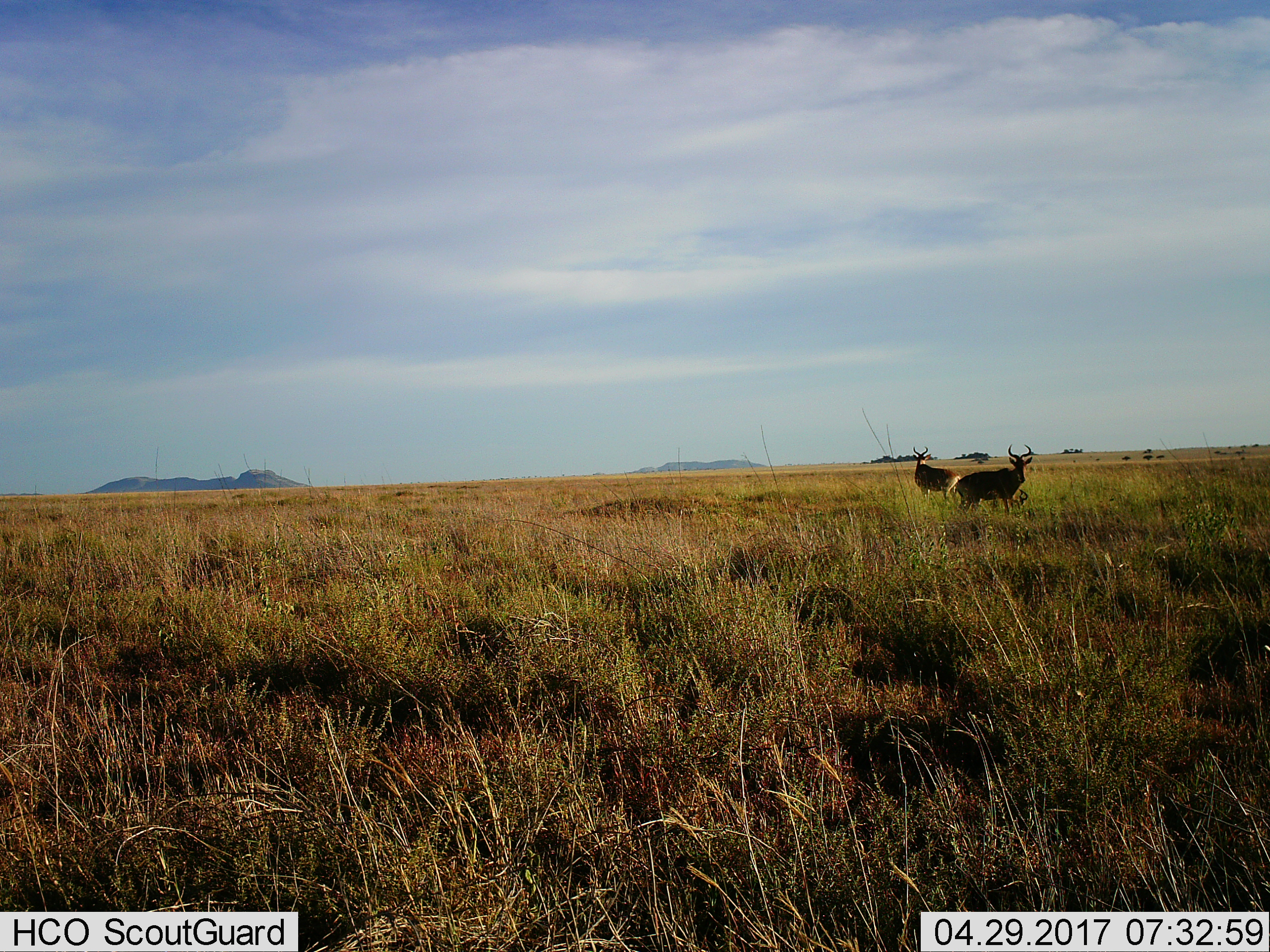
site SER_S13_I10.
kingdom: Animalia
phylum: Chordata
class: Mammalia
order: Artiodactyla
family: Bovidae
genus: Alcelaphus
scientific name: Alcelaphus buselaphus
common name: hartebeest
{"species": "hartebeest (Alcelaphus buselaphus)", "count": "3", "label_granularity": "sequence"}